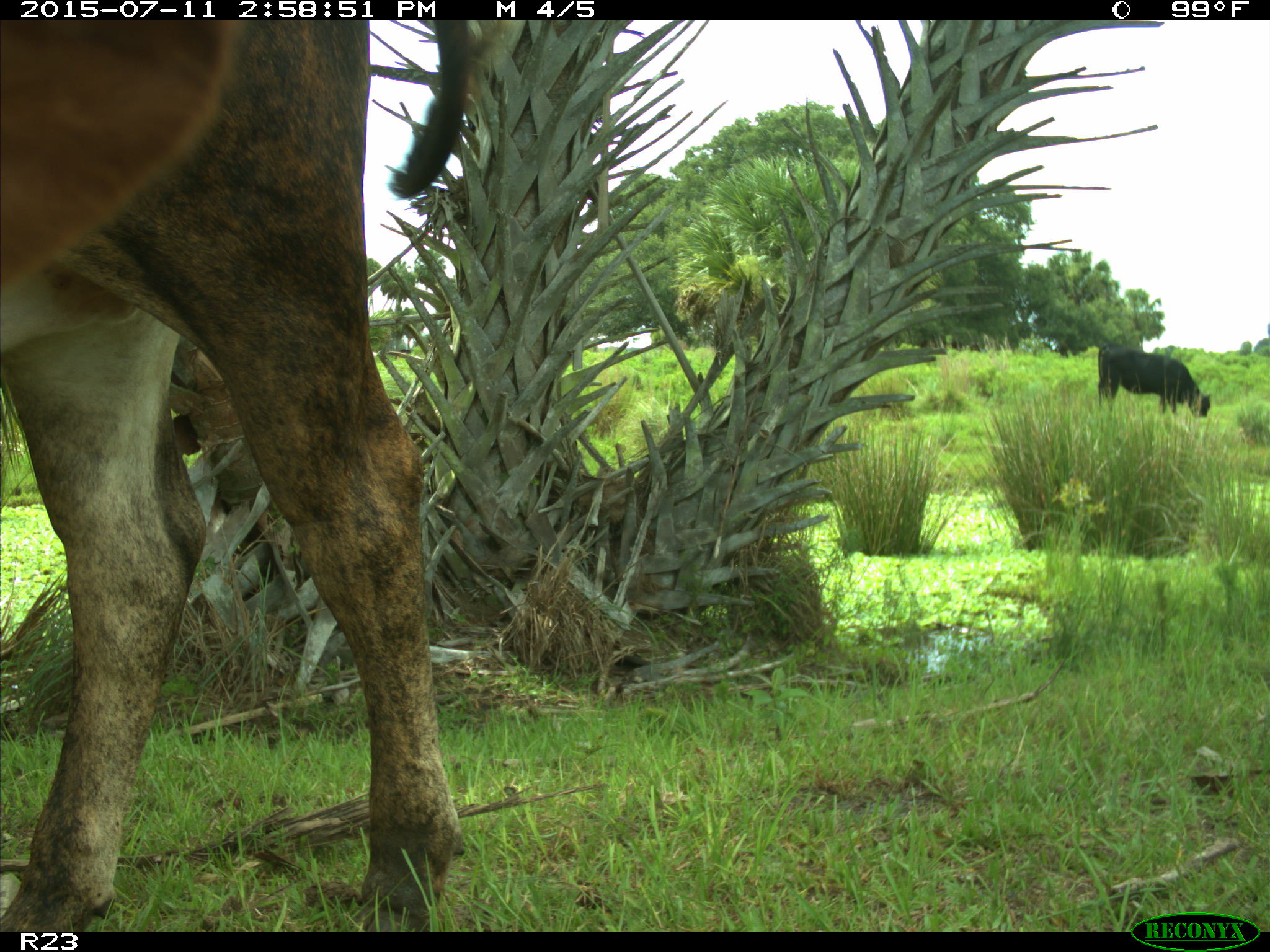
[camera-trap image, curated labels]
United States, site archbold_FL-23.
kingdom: Animalia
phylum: Chordata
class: Mammalia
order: Artiodactyla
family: Bovidae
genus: Bos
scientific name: Bos taurus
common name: domestic cow